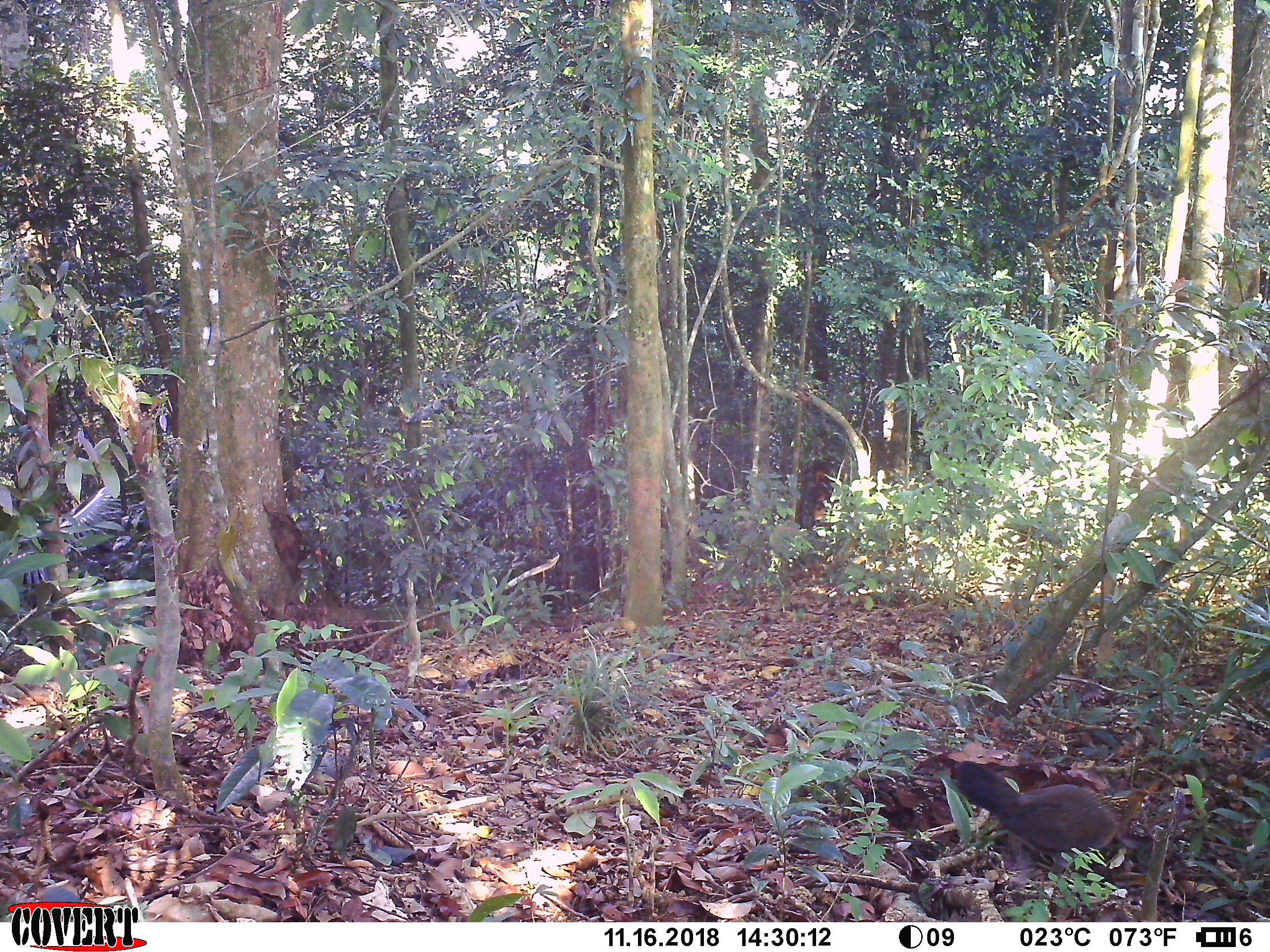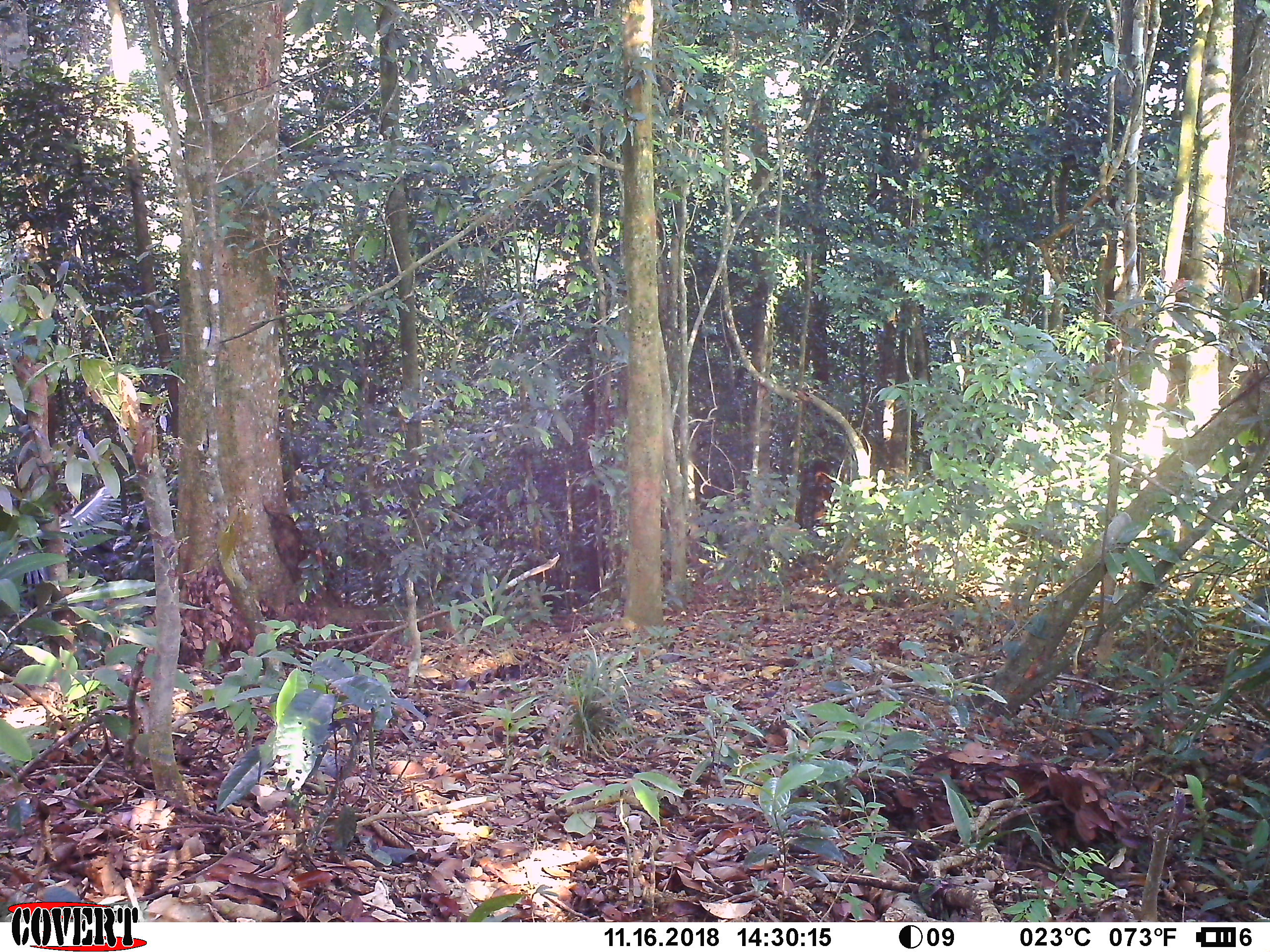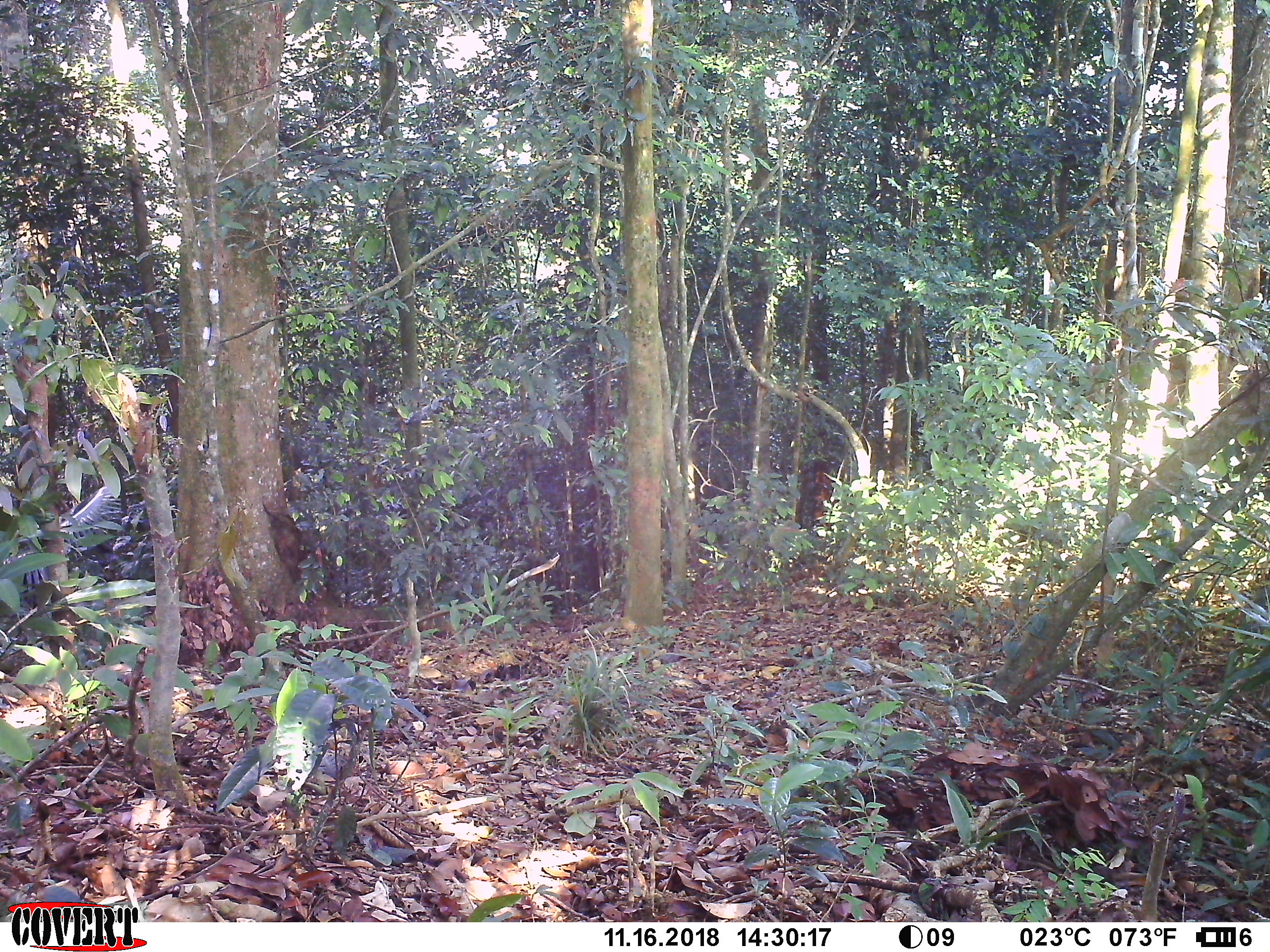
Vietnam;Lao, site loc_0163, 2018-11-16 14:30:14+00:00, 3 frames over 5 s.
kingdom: Animalia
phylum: Chordata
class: Aves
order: Galliformes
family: Phasianidae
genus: Gallus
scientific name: Gallus gallus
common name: red junglefowl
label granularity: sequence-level